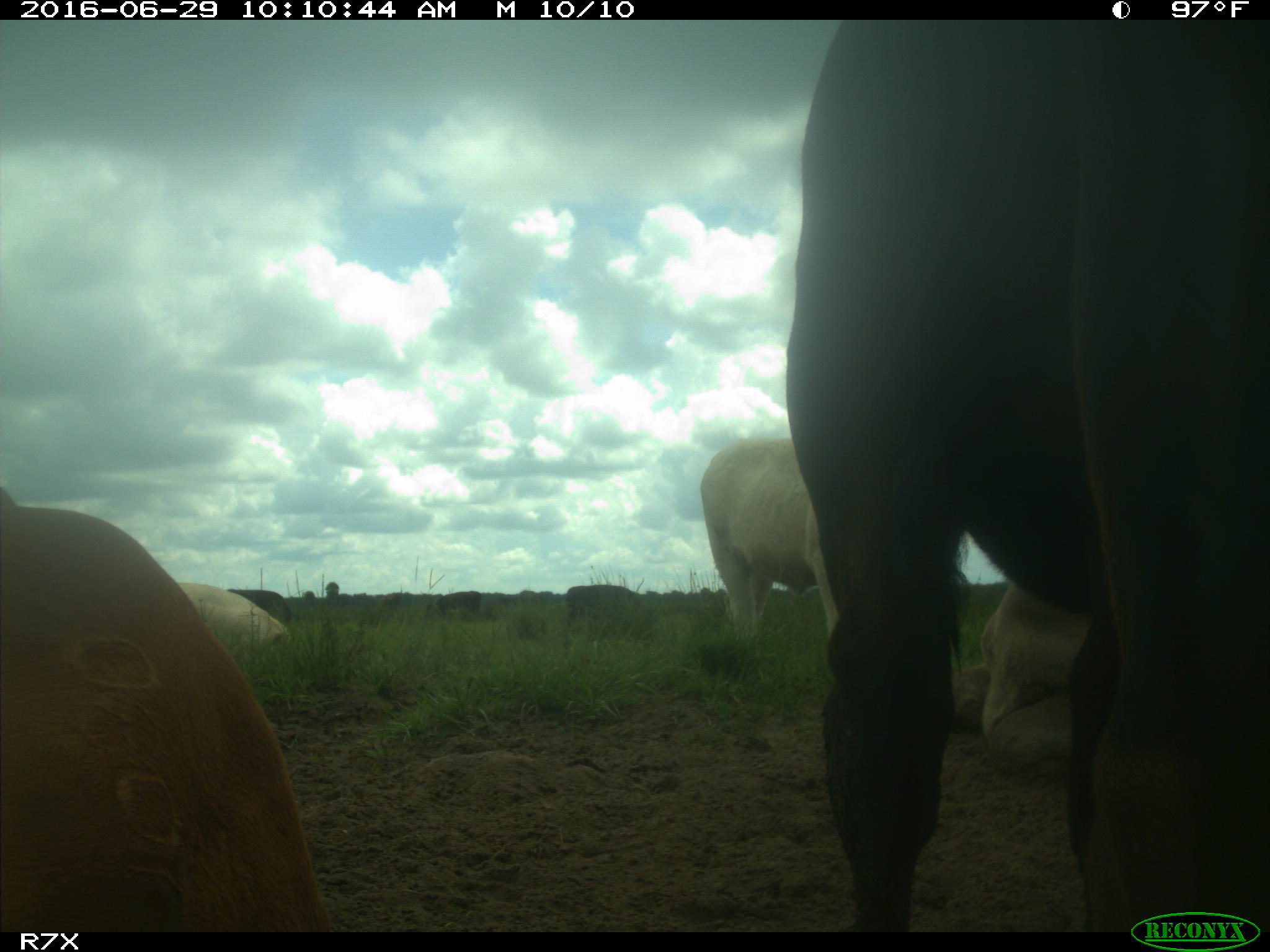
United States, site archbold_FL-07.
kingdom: Animalia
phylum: Chordata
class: Mammalia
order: Artiodactyla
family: Bovidae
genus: Bos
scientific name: Bos taurus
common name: domestic cow